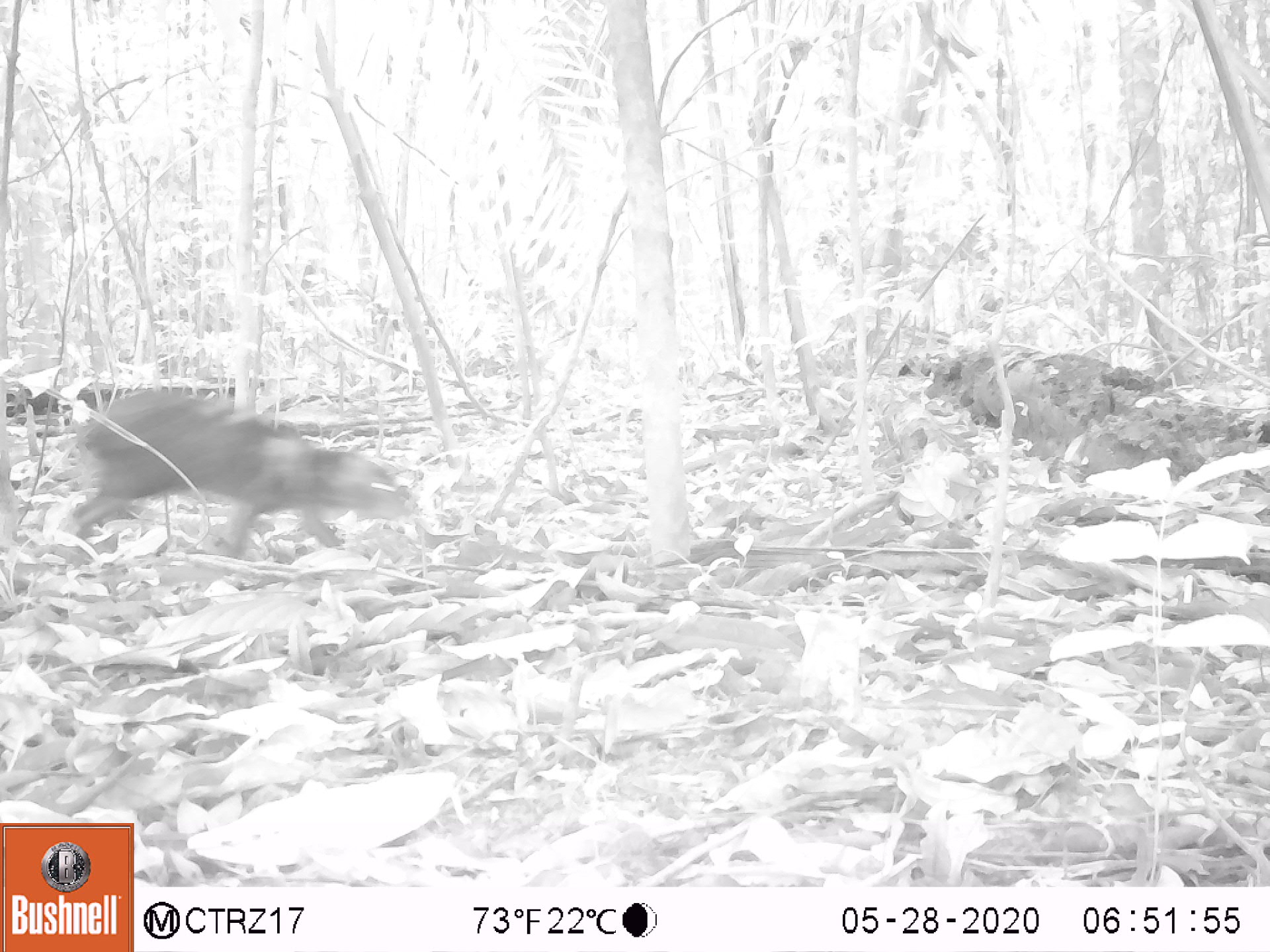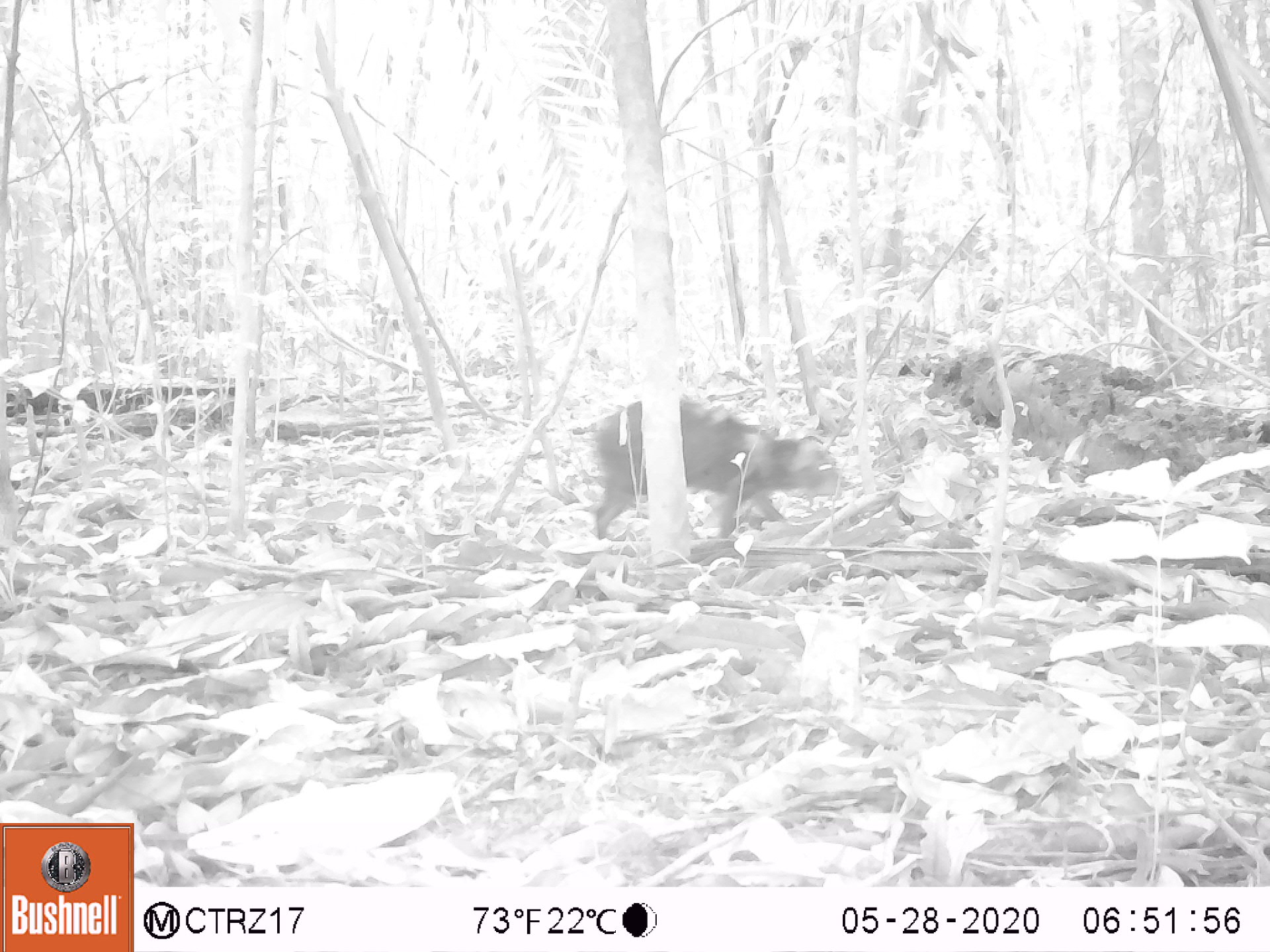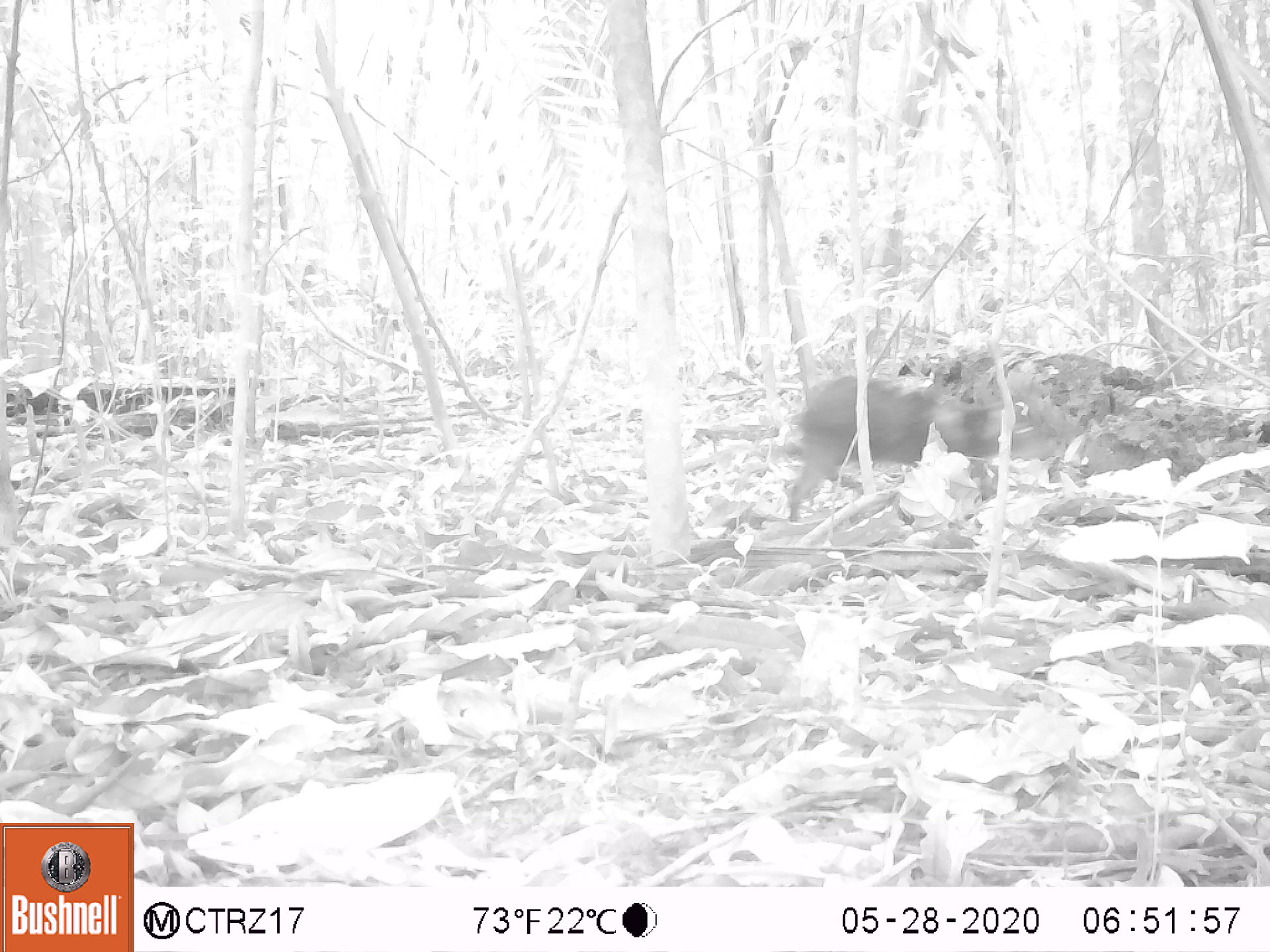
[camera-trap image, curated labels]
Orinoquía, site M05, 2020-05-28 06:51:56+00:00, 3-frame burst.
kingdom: Animalia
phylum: Chordata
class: Mammalia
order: Rodentia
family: Dasyproctidae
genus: Dasyprocta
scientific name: Dasyprocta fuliginosa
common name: black agouti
Black agouti (Dasyprocta fuliginosa).